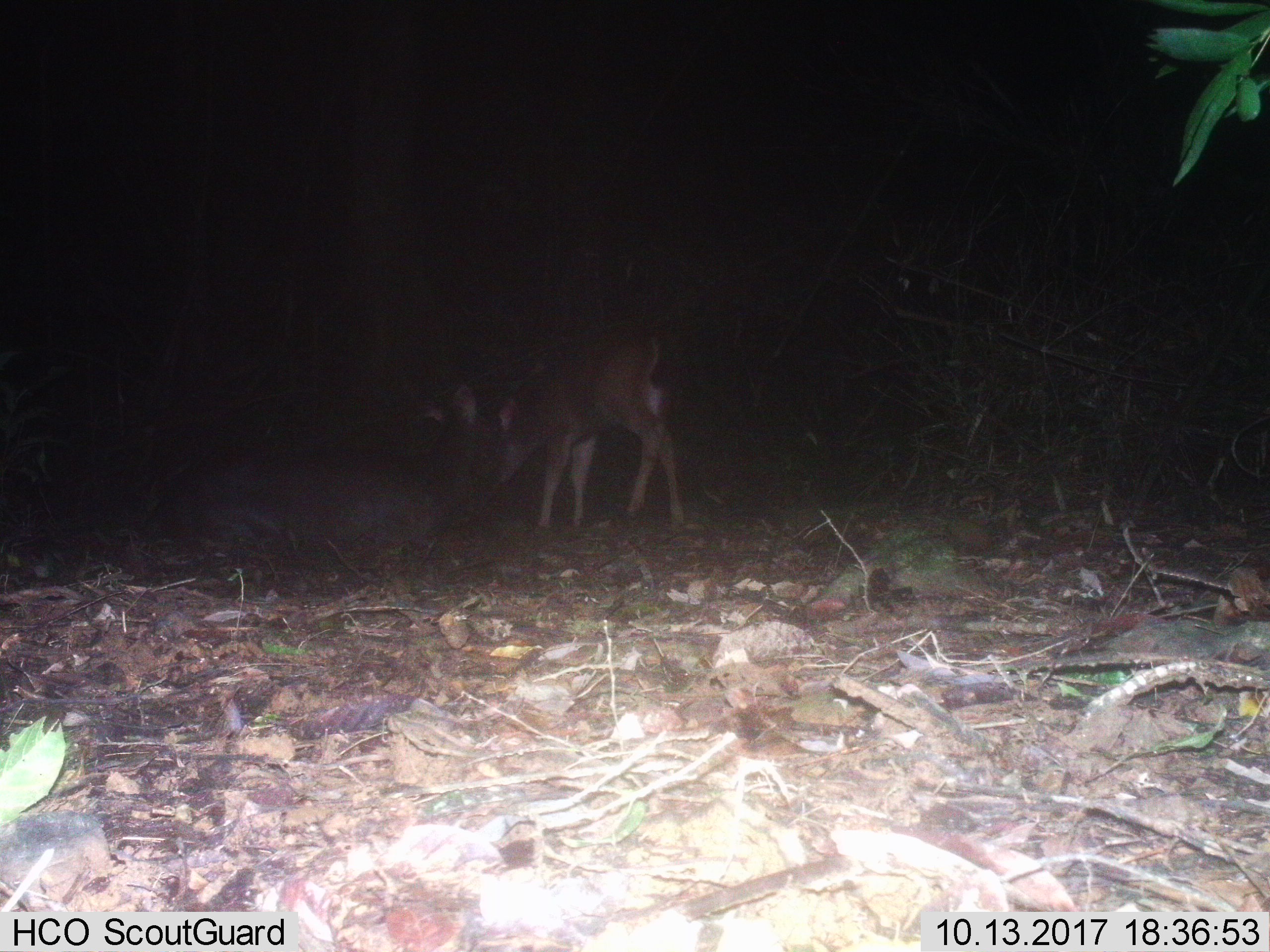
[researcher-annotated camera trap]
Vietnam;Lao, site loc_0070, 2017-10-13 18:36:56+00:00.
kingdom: Animalia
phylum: Chordata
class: Mammalia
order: Artiodactyla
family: Cervidae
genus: Rusa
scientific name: Rusa unicolor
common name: sambar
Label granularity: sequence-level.